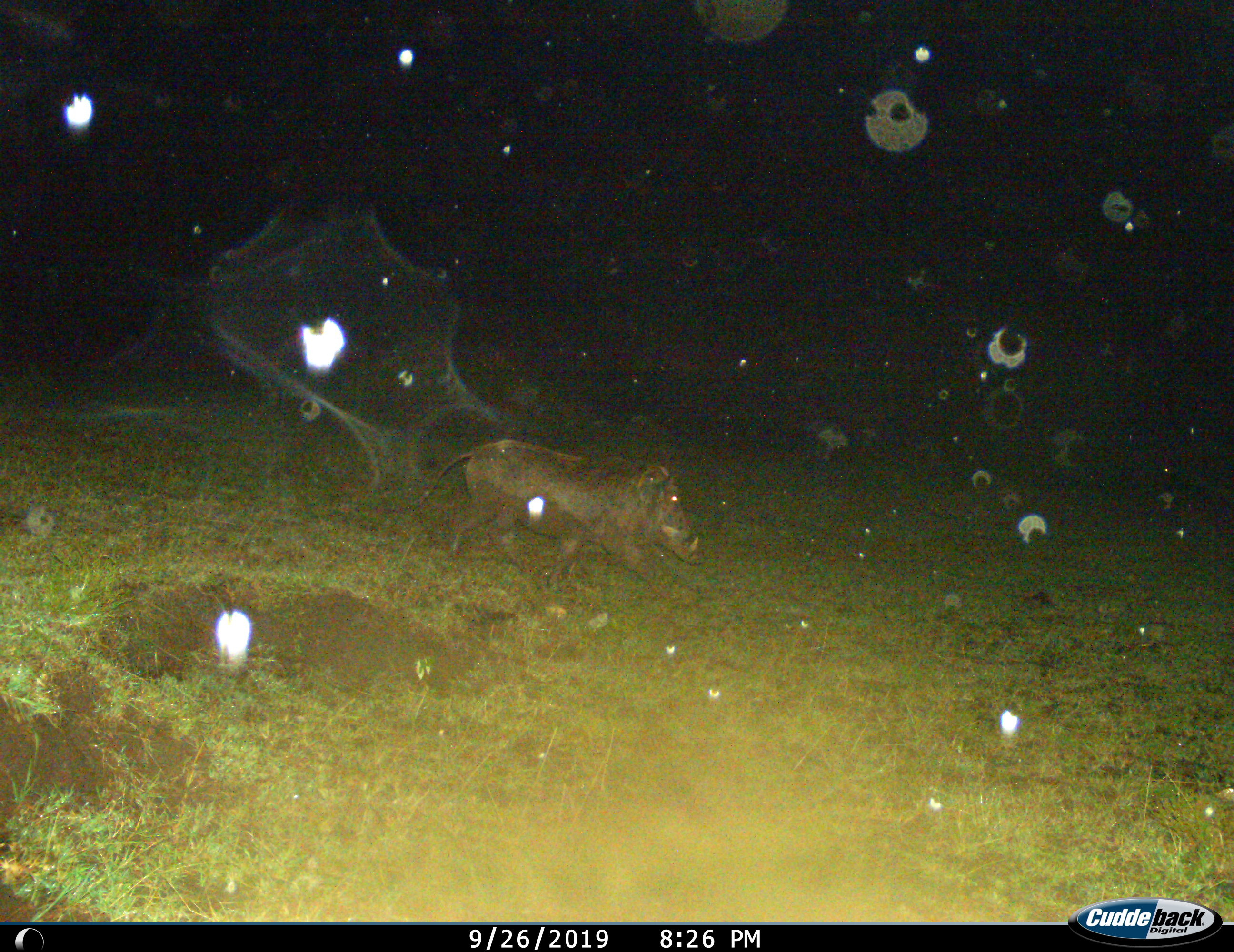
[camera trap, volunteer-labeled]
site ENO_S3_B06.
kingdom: Animalia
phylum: Chordata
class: Mammalia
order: Artiodactyla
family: Suidae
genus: Phacochoerus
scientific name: Phacochoerus africanus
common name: warthog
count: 1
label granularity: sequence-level